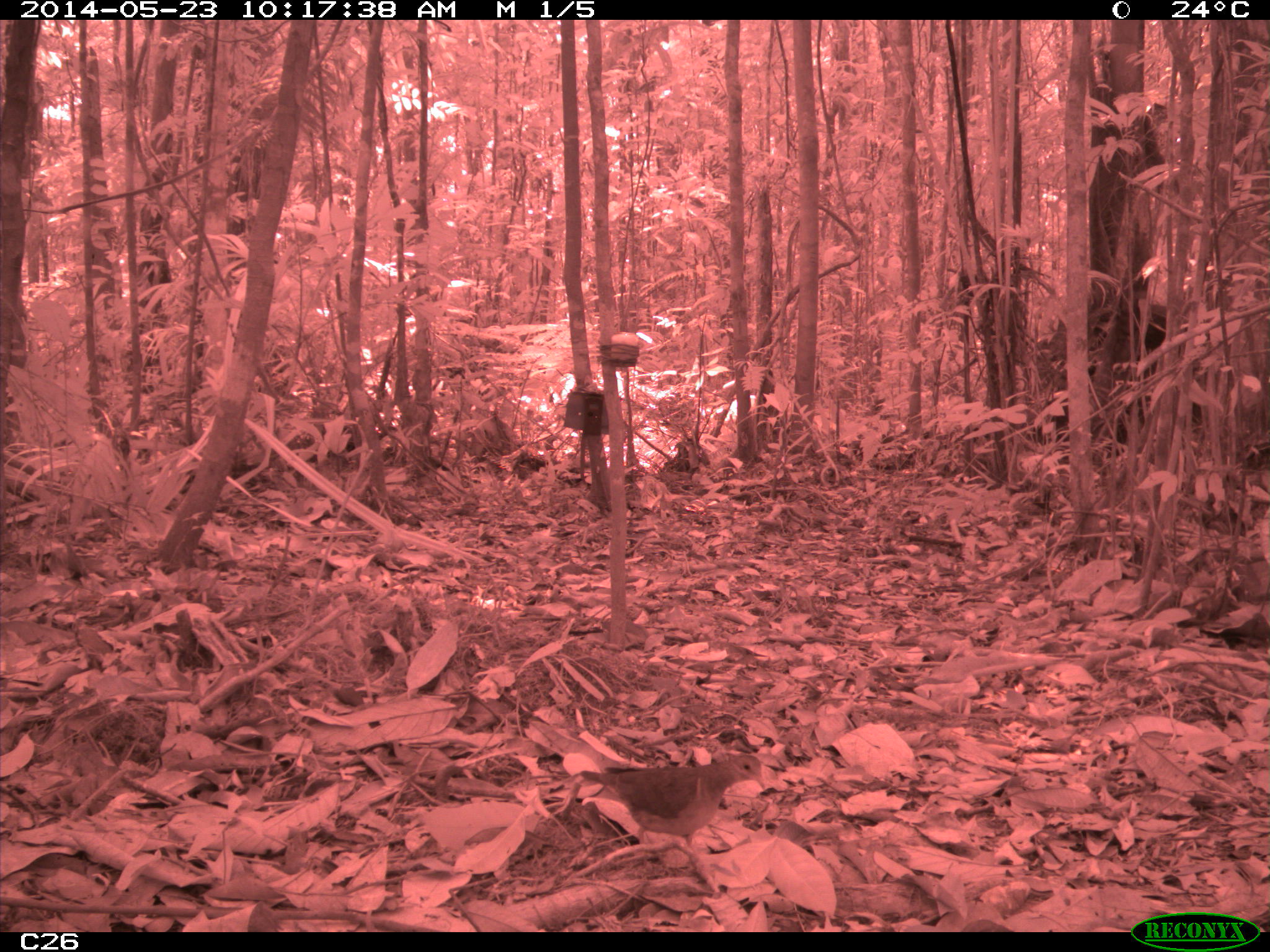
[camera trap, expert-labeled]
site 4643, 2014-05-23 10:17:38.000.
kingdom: Animalia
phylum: Chordata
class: Aves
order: Columbiformes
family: Columbidae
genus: Geotrygon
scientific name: Geotrygon montana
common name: ruddy quail-dove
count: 1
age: adult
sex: male